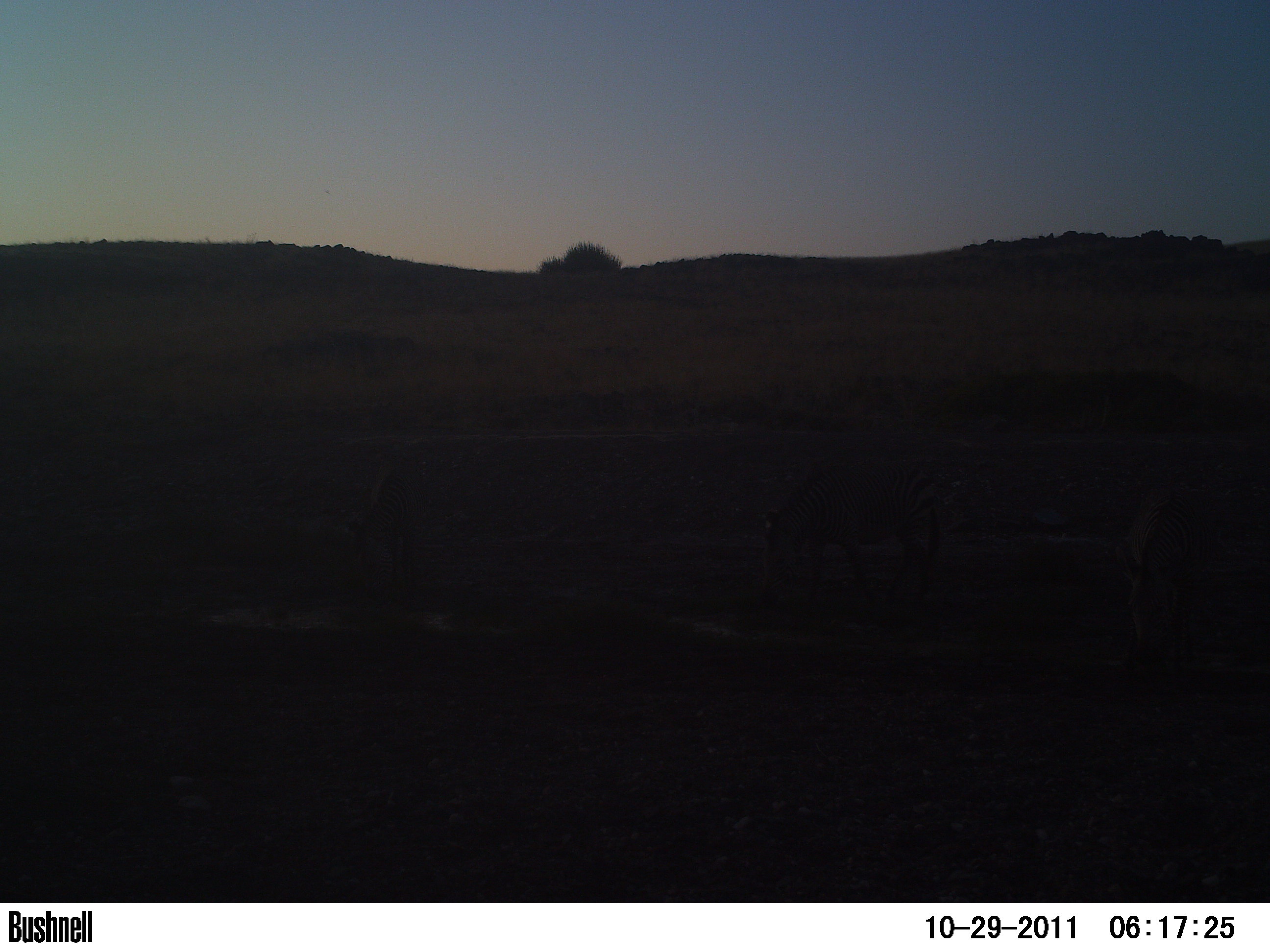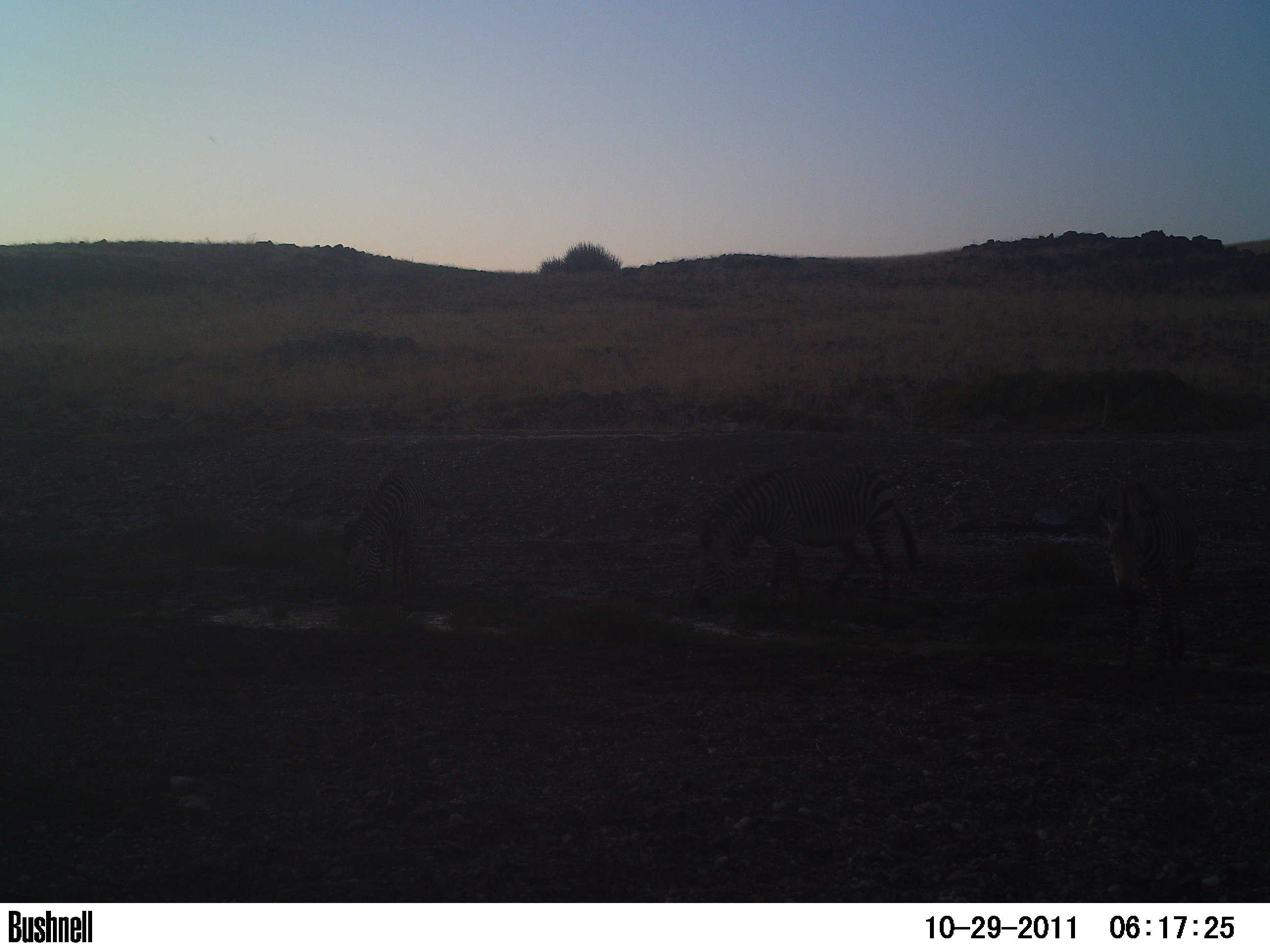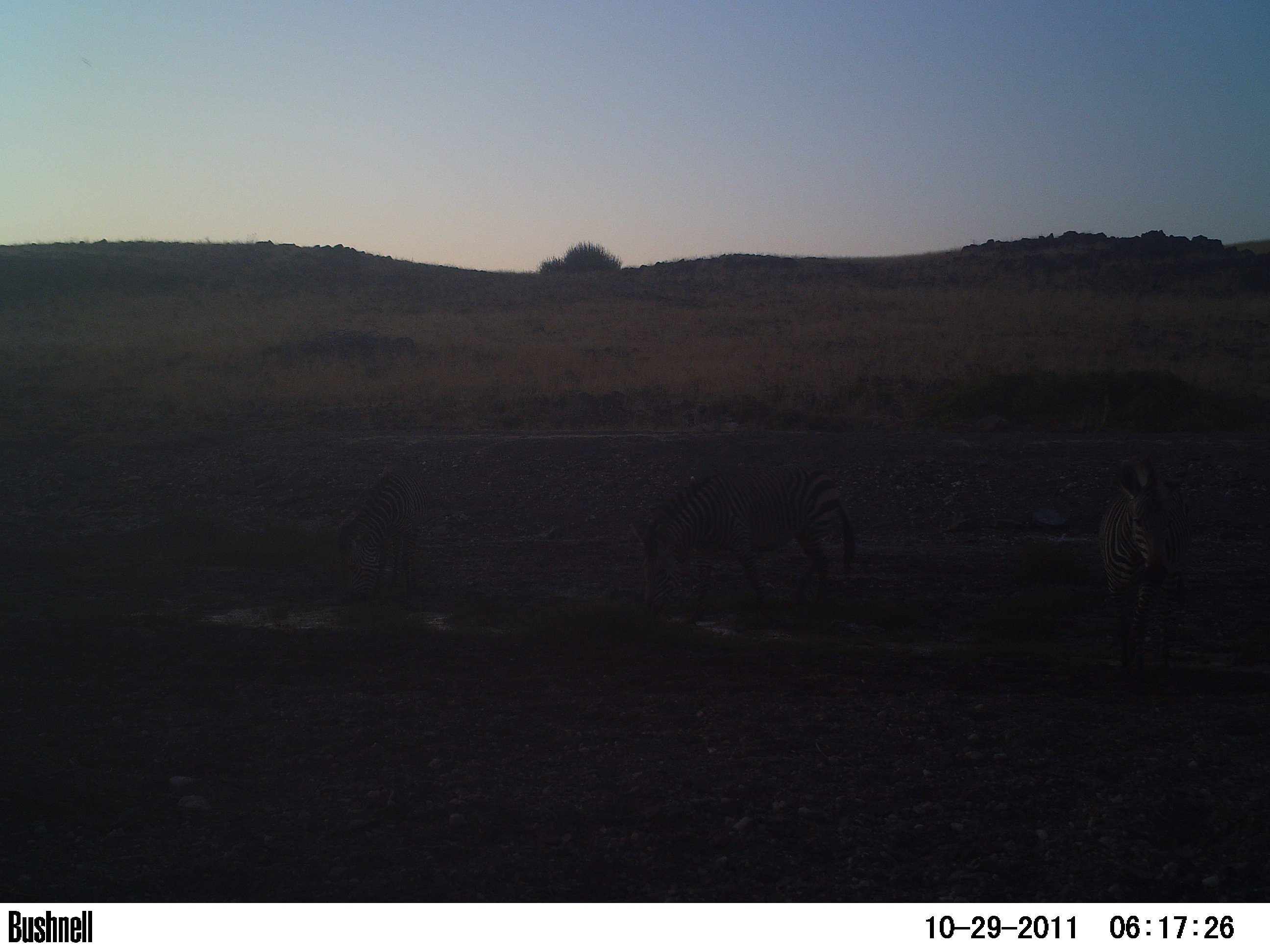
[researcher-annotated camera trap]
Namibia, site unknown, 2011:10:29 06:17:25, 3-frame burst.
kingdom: Animalia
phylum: Chordata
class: Mammalia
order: Perissodactyla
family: Equidae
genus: Equus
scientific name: Equus zebra hartmannae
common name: hartmann's mountain zebra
Equus zebra hartmannae (hartmann's mountain zebra).